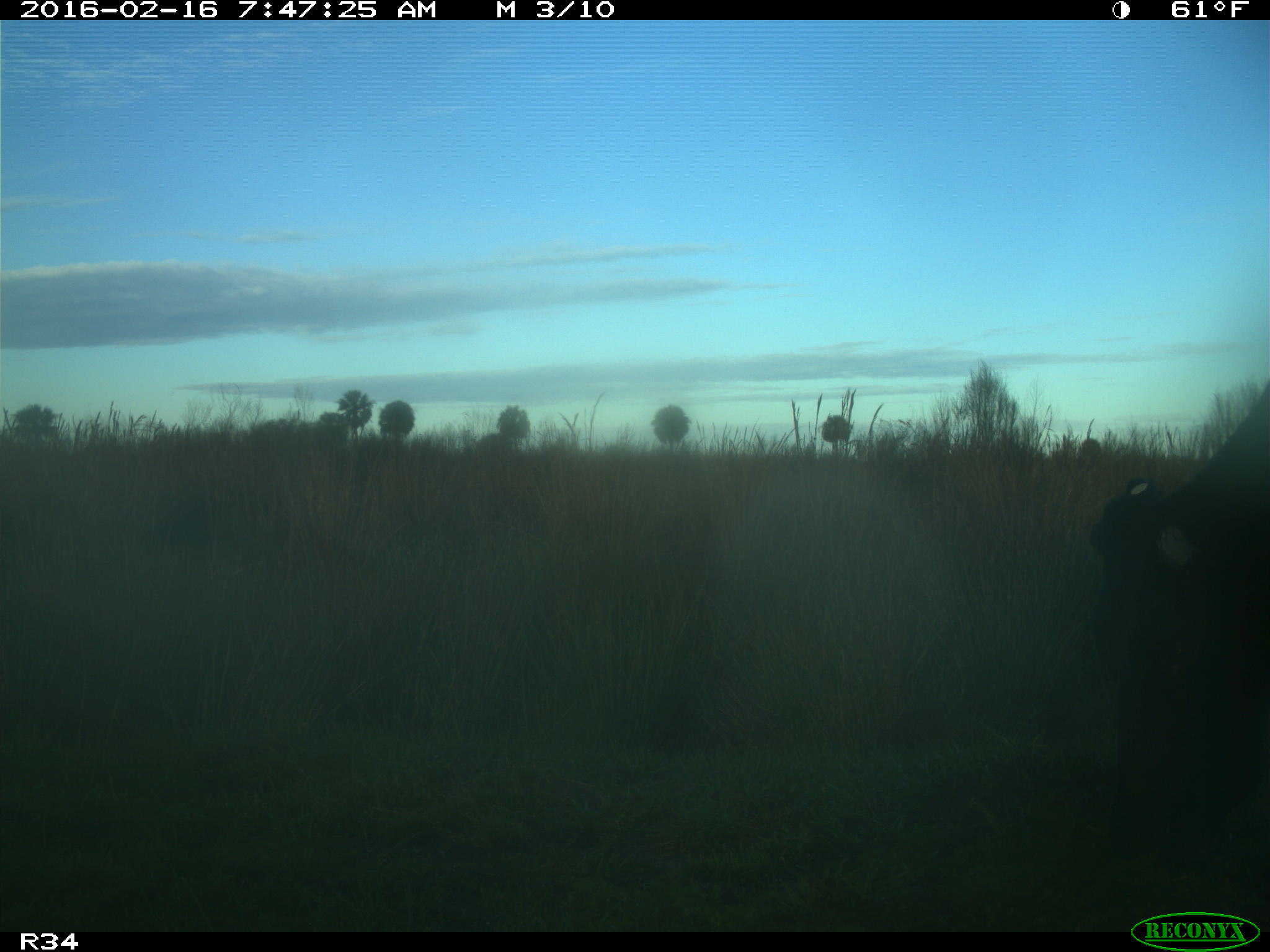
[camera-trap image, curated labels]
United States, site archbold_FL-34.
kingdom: Animalia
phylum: Chordata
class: Mammalia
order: Artiodactyla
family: Bovidae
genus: Bos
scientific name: Bos taurus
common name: domestic cow